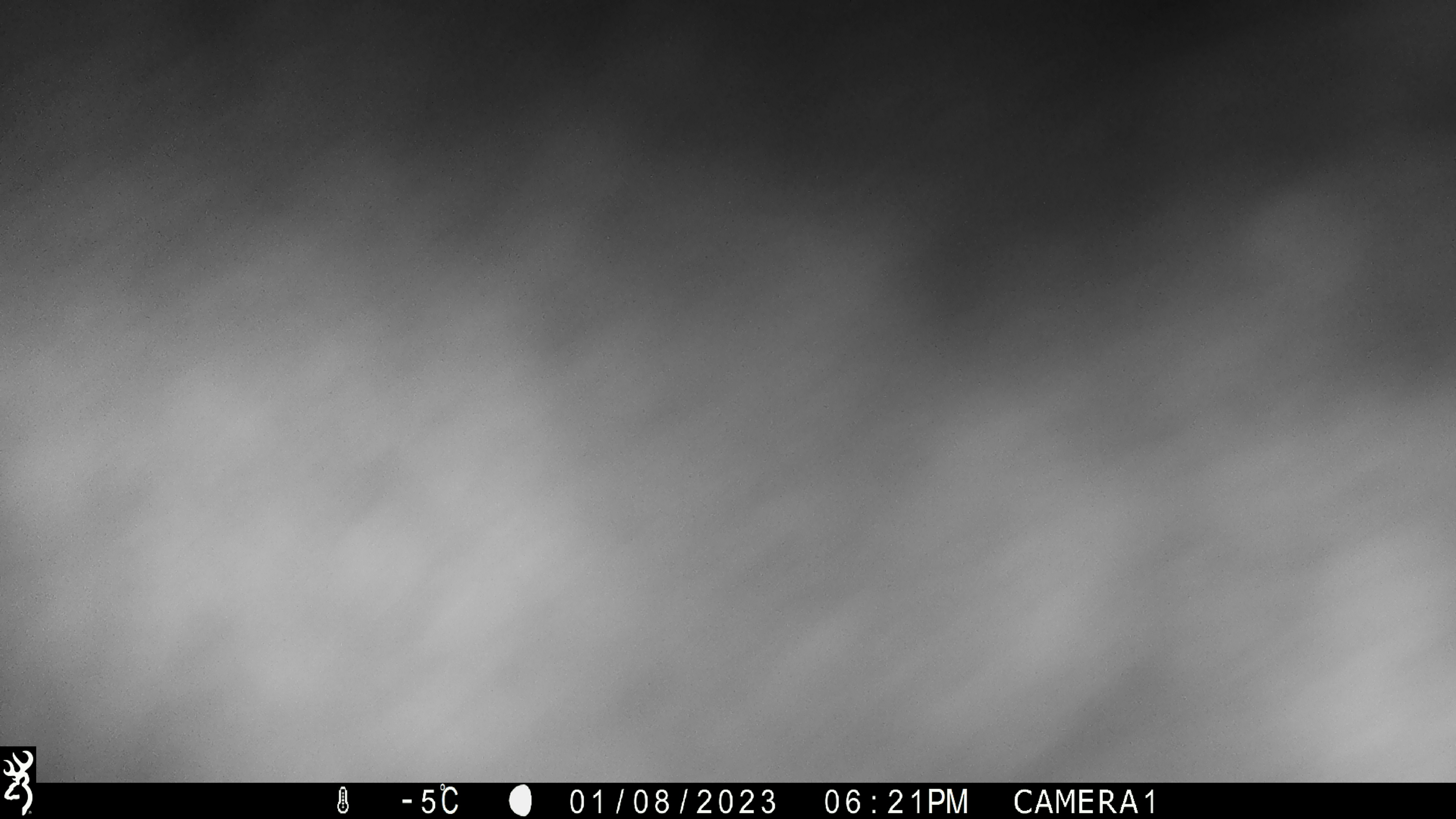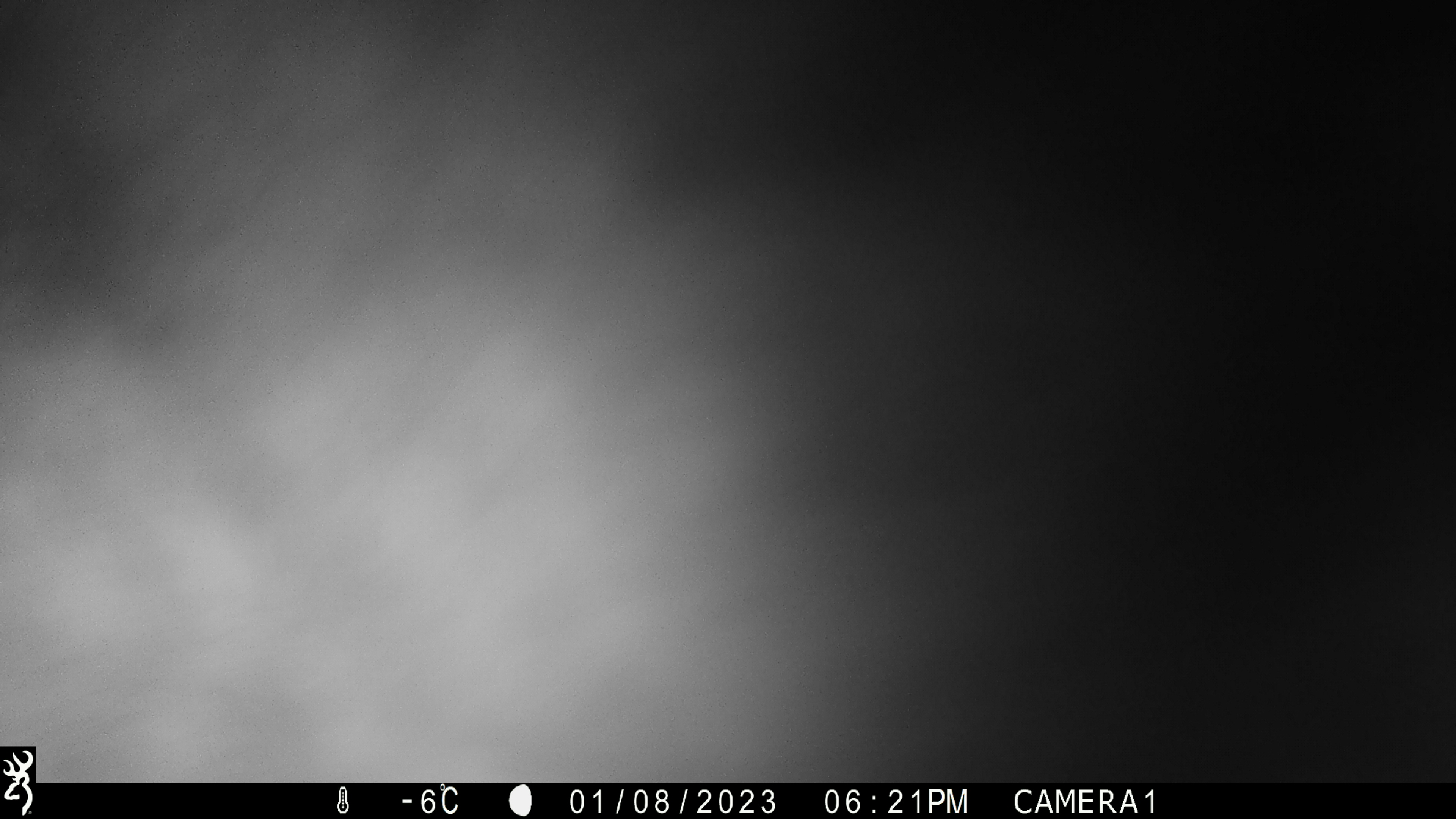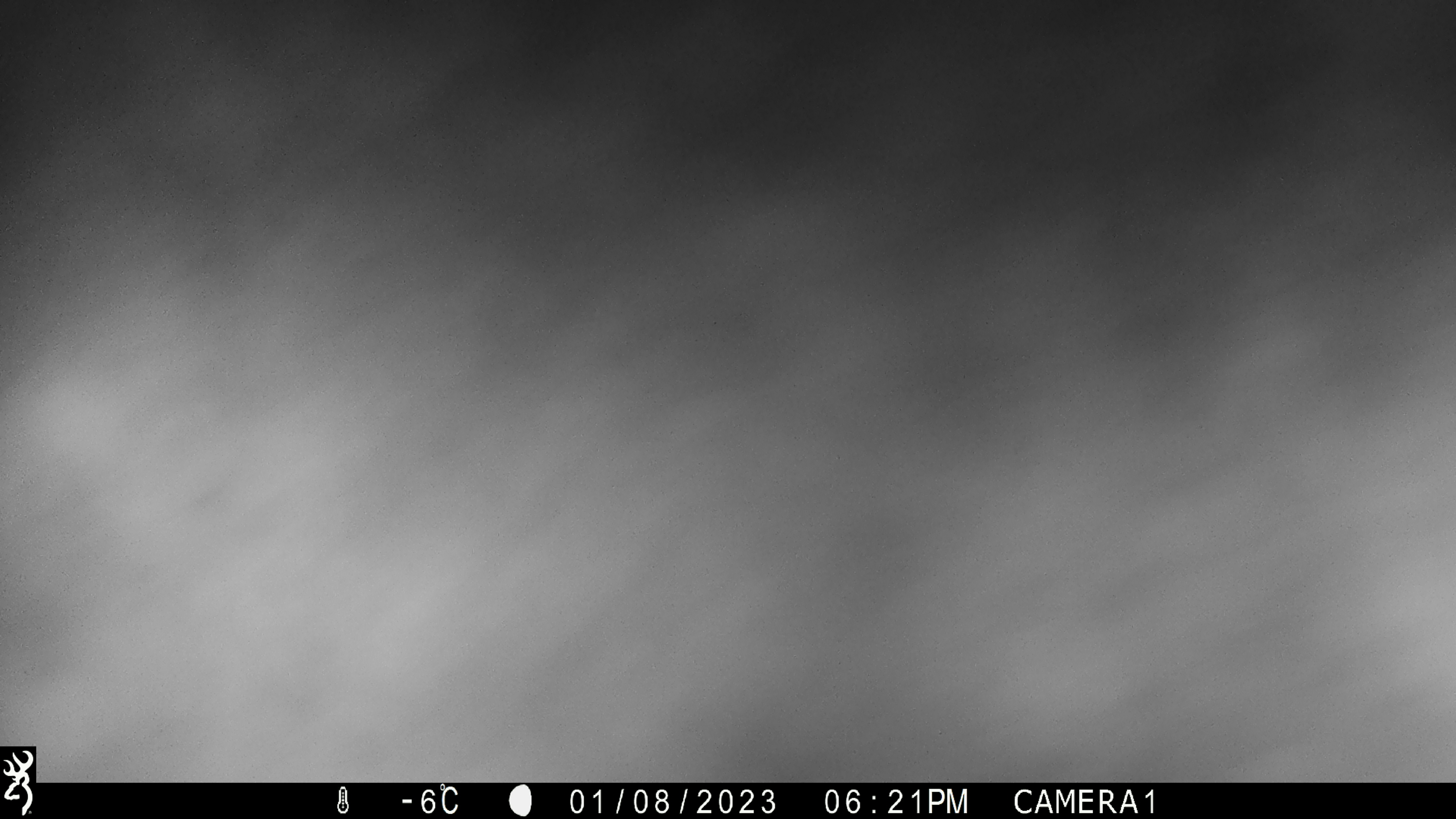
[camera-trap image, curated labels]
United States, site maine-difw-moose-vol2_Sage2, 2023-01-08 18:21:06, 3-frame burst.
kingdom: Animalia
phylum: Chordata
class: Mammalia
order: Artiodactyla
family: Cervidae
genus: Alces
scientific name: Alces alces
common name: moose